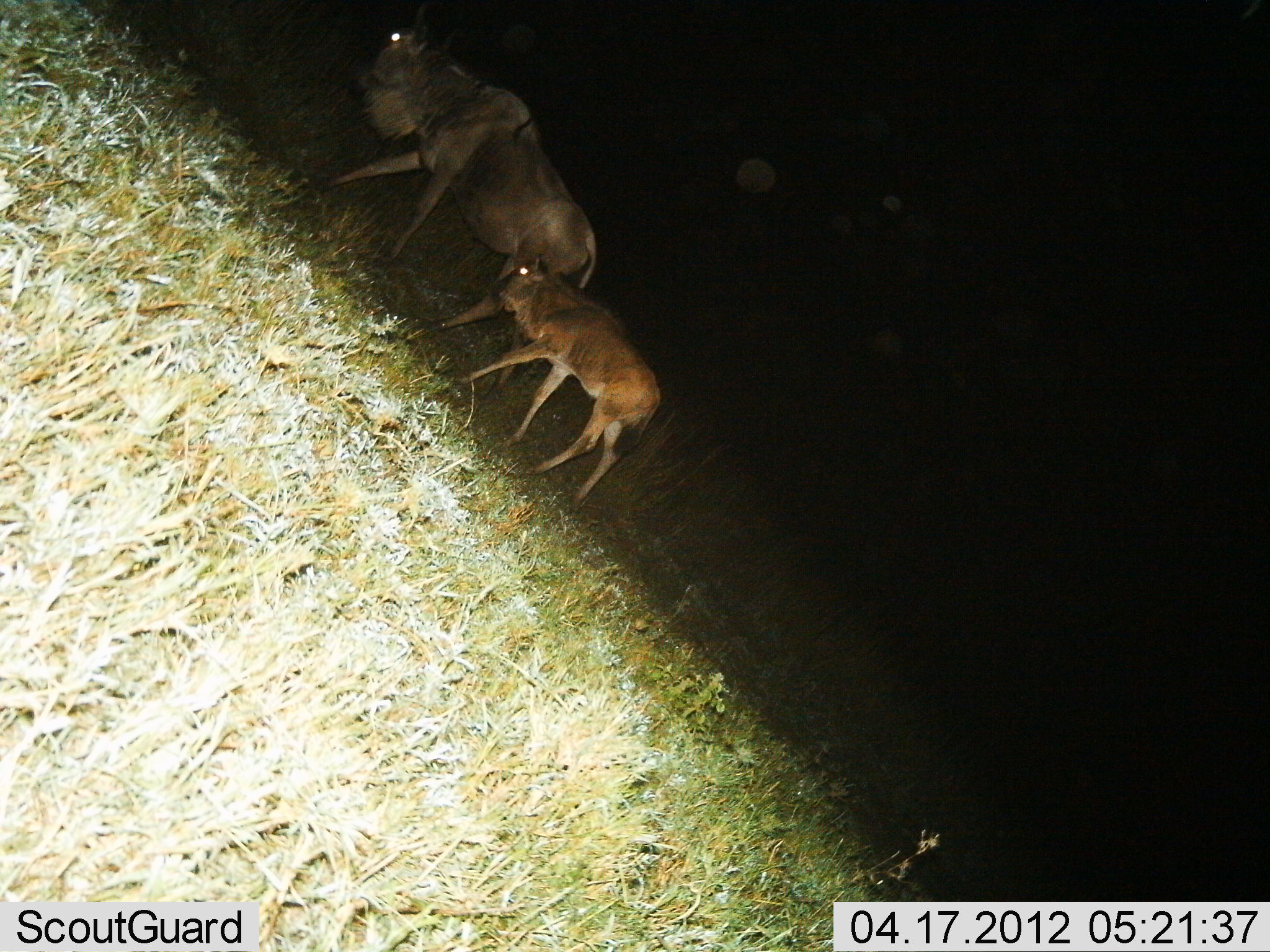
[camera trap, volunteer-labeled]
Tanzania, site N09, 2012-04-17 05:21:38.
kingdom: Animalia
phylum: Chordata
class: Mammalia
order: Artiodactyla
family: Bovidae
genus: Connochaetes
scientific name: Connochaetes taurinus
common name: blue wildebeest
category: wildebeest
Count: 2.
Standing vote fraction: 16%.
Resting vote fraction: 0%.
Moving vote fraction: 95%.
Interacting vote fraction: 0%.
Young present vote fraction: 100%.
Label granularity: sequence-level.